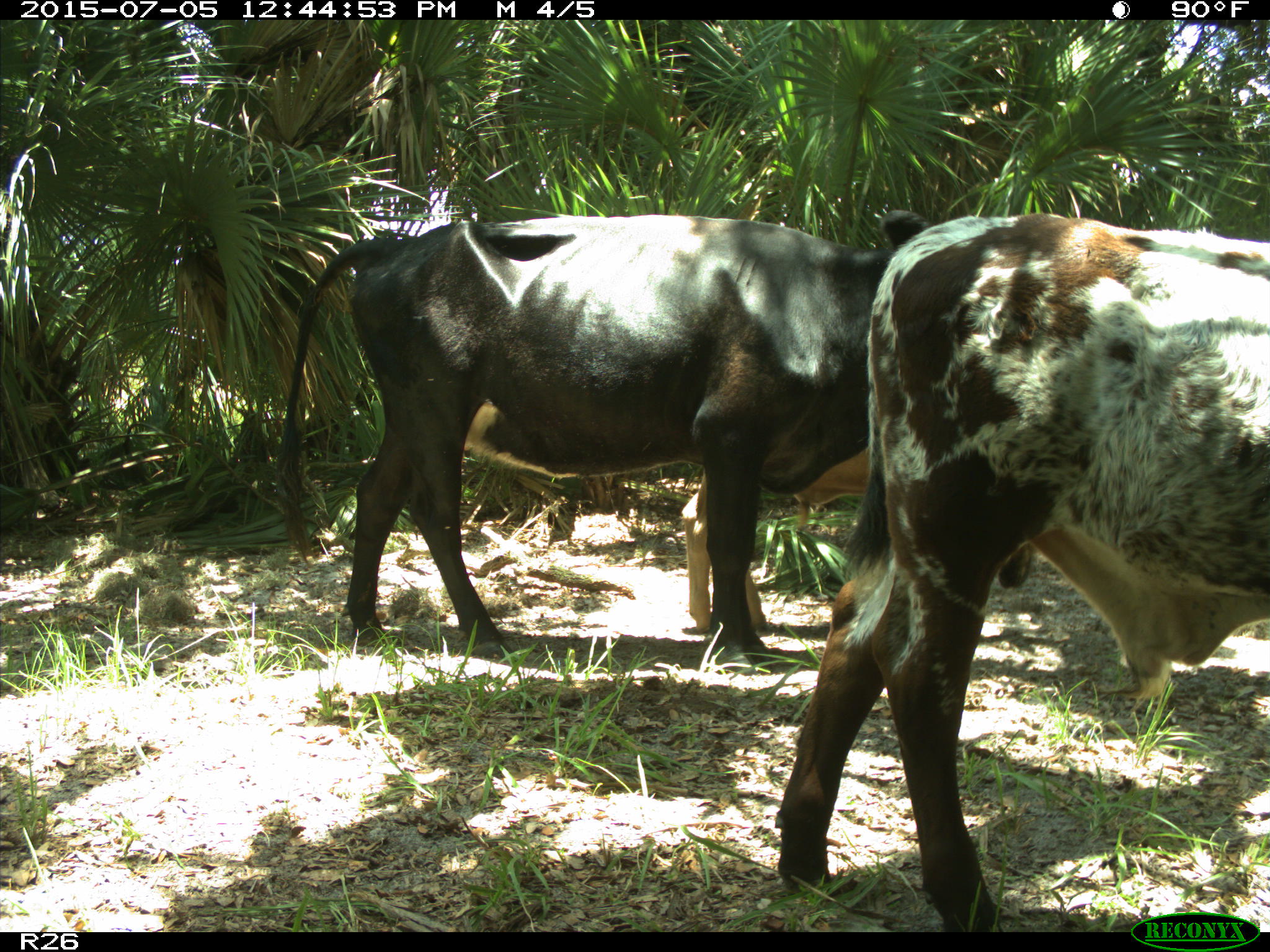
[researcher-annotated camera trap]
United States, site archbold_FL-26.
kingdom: Animalia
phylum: Chordata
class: Mammalia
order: Artiodactyla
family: Bovidae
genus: Bos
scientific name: Bos taurus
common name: domestic cow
Bos taurus (domestic cow).